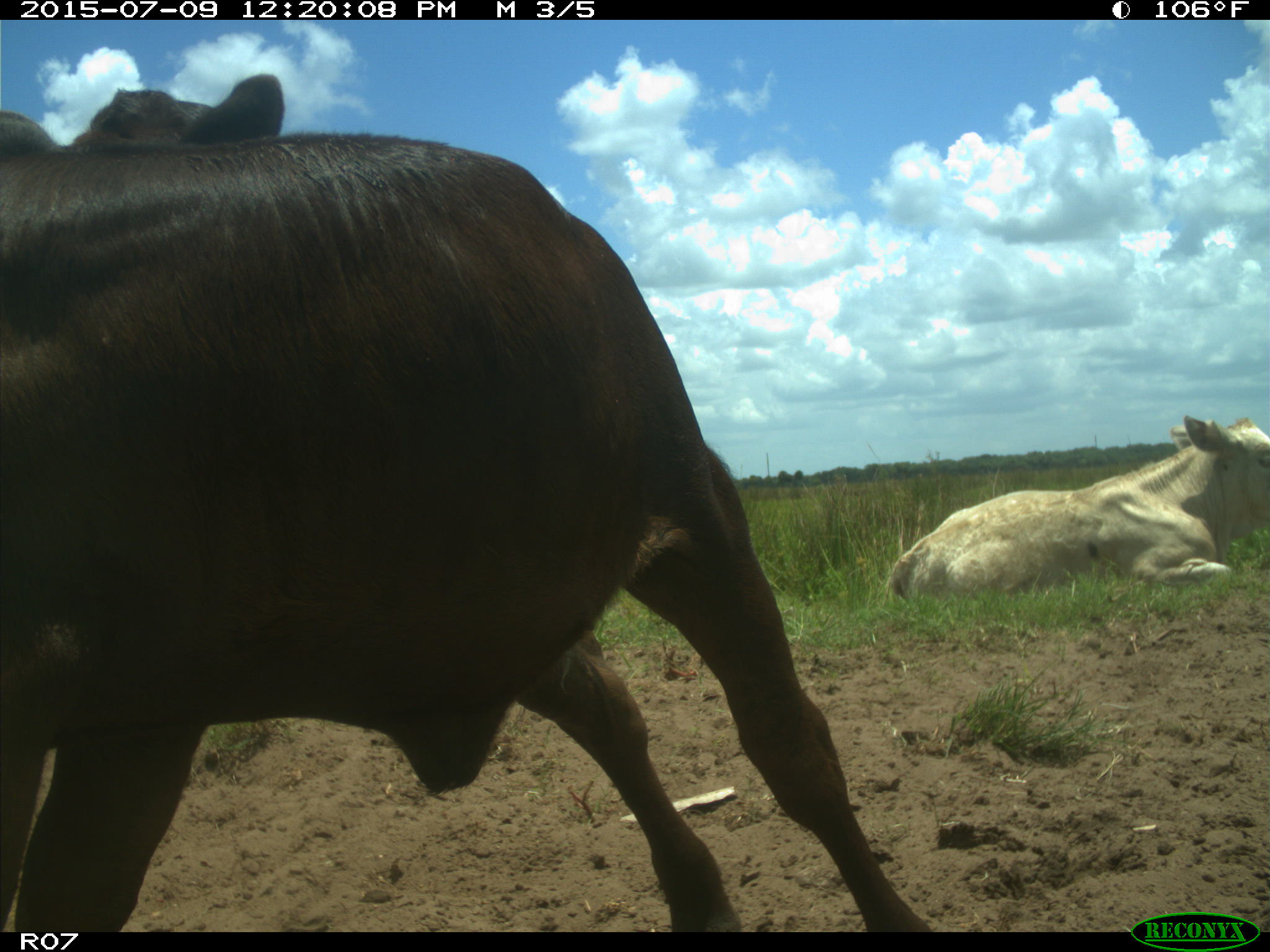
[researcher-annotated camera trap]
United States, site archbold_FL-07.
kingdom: Animalia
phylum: Chordata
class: Mammalia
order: Artiodactyla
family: Bovidae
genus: Bos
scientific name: Bos taurus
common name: domestic cow